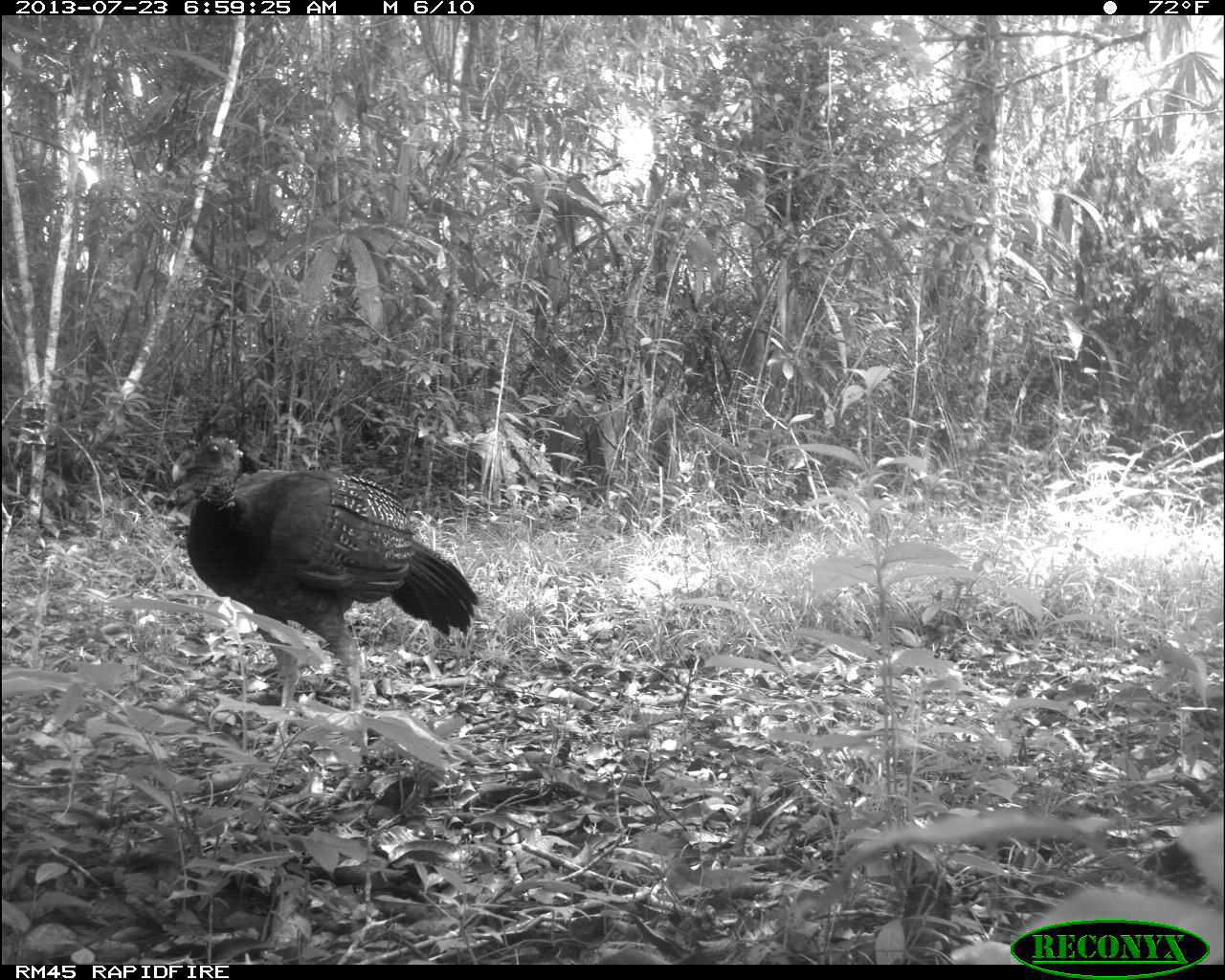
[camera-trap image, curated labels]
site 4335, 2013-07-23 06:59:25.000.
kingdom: Animalia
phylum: Chordata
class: Aves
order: Galliformes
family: Cracidae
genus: Crax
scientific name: Crax rubra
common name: great curassow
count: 1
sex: female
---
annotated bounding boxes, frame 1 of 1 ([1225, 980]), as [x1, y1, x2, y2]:
crax rubra: [171, 432, 478, 749]